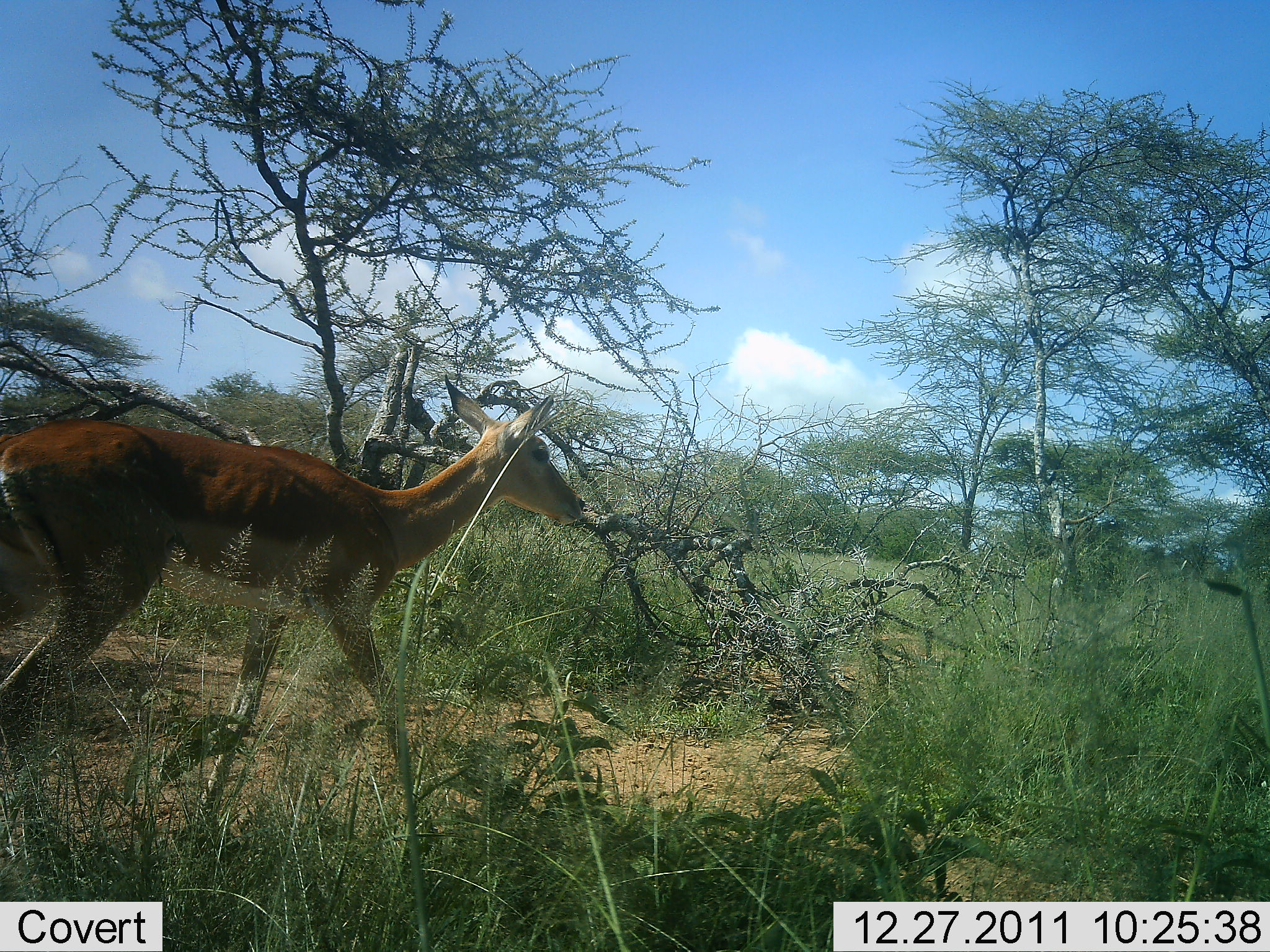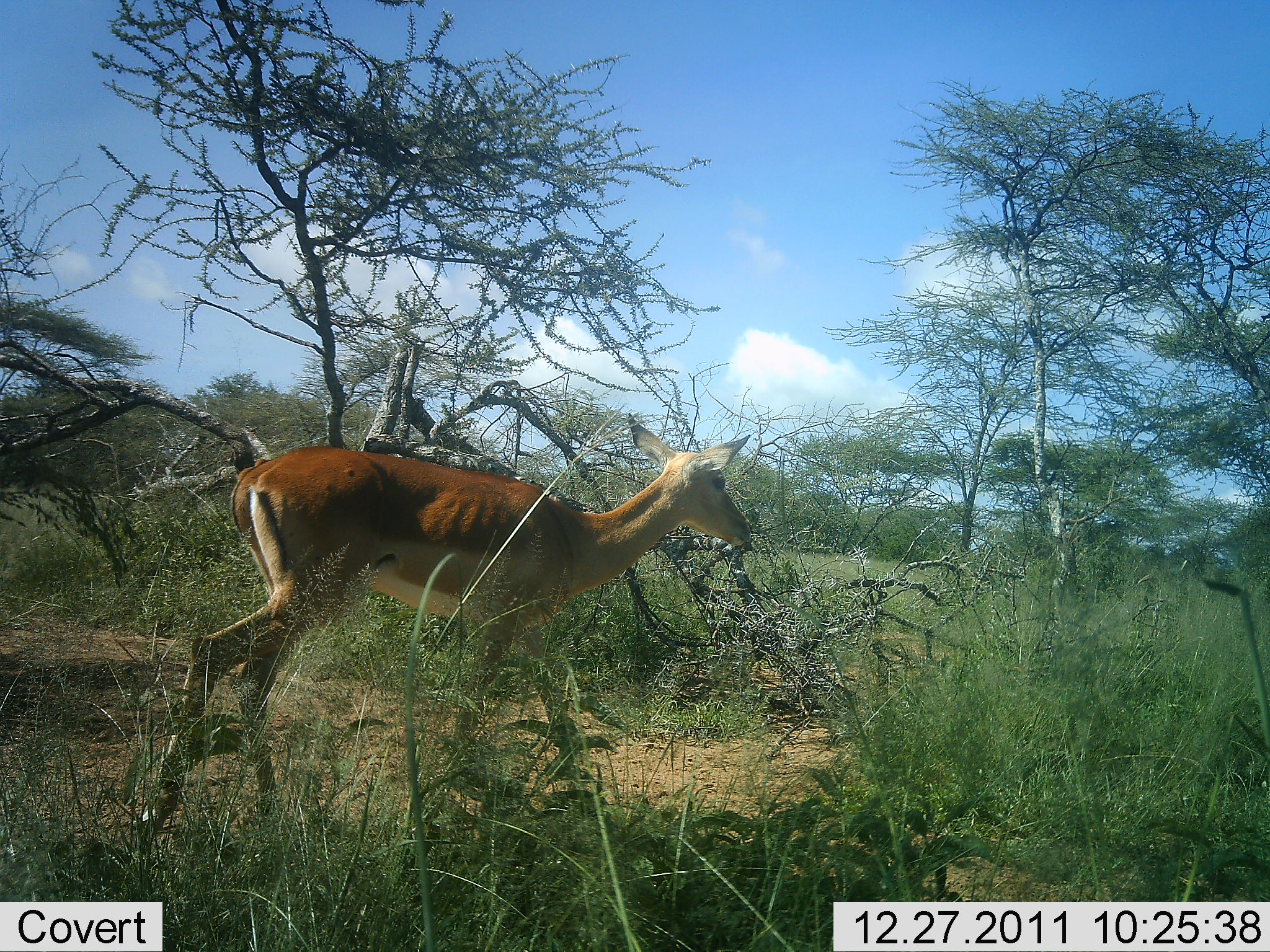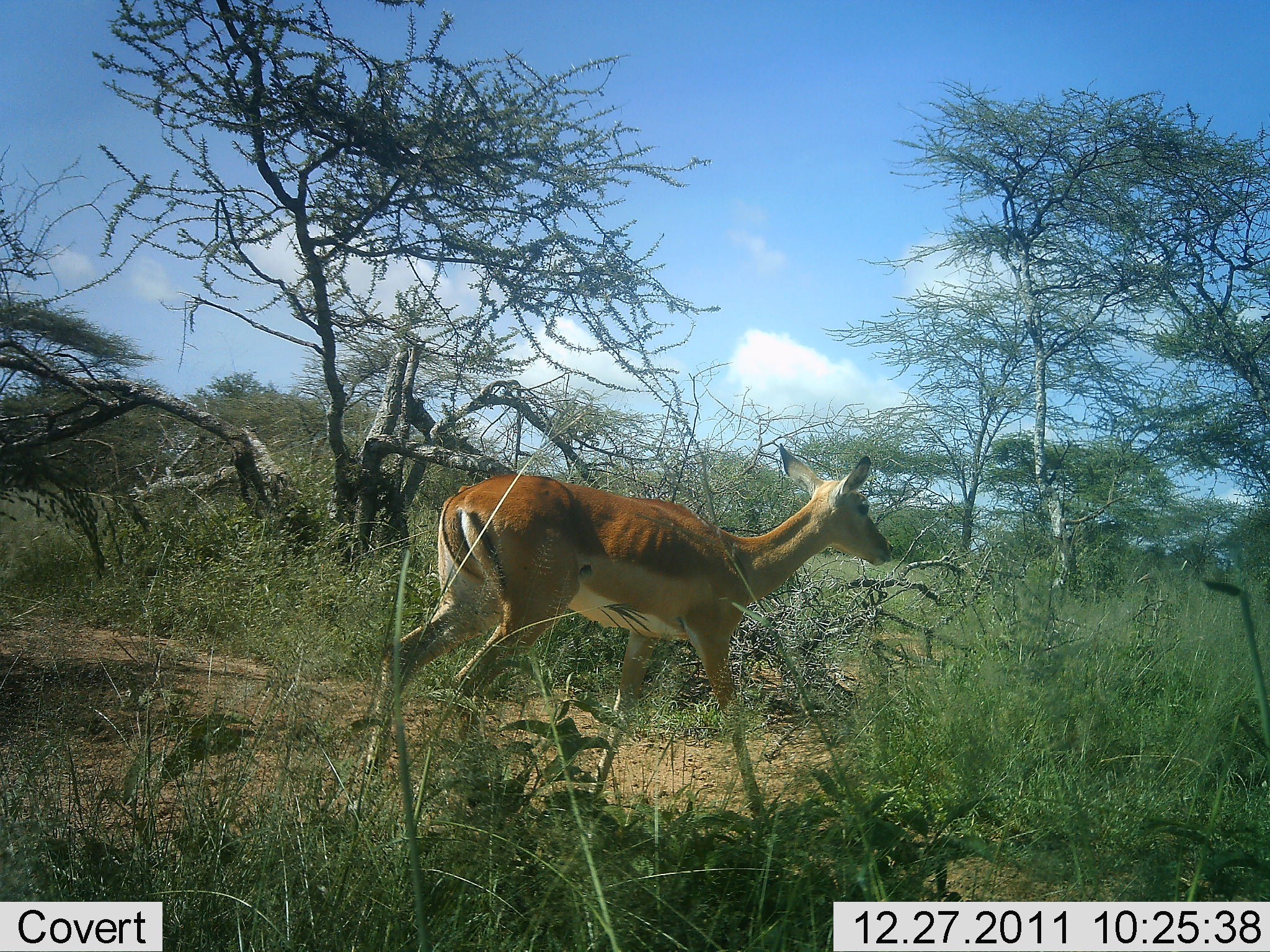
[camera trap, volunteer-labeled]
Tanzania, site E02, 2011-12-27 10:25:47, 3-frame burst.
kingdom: Animalia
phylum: Chordata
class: Mammalia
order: Artiodactyla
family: Bovidae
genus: Aepyceros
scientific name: Aepyceros melampus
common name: impala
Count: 1.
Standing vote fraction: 0%.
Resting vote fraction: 0%.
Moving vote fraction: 100%.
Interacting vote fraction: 0%.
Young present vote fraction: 0%.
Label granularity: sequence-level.